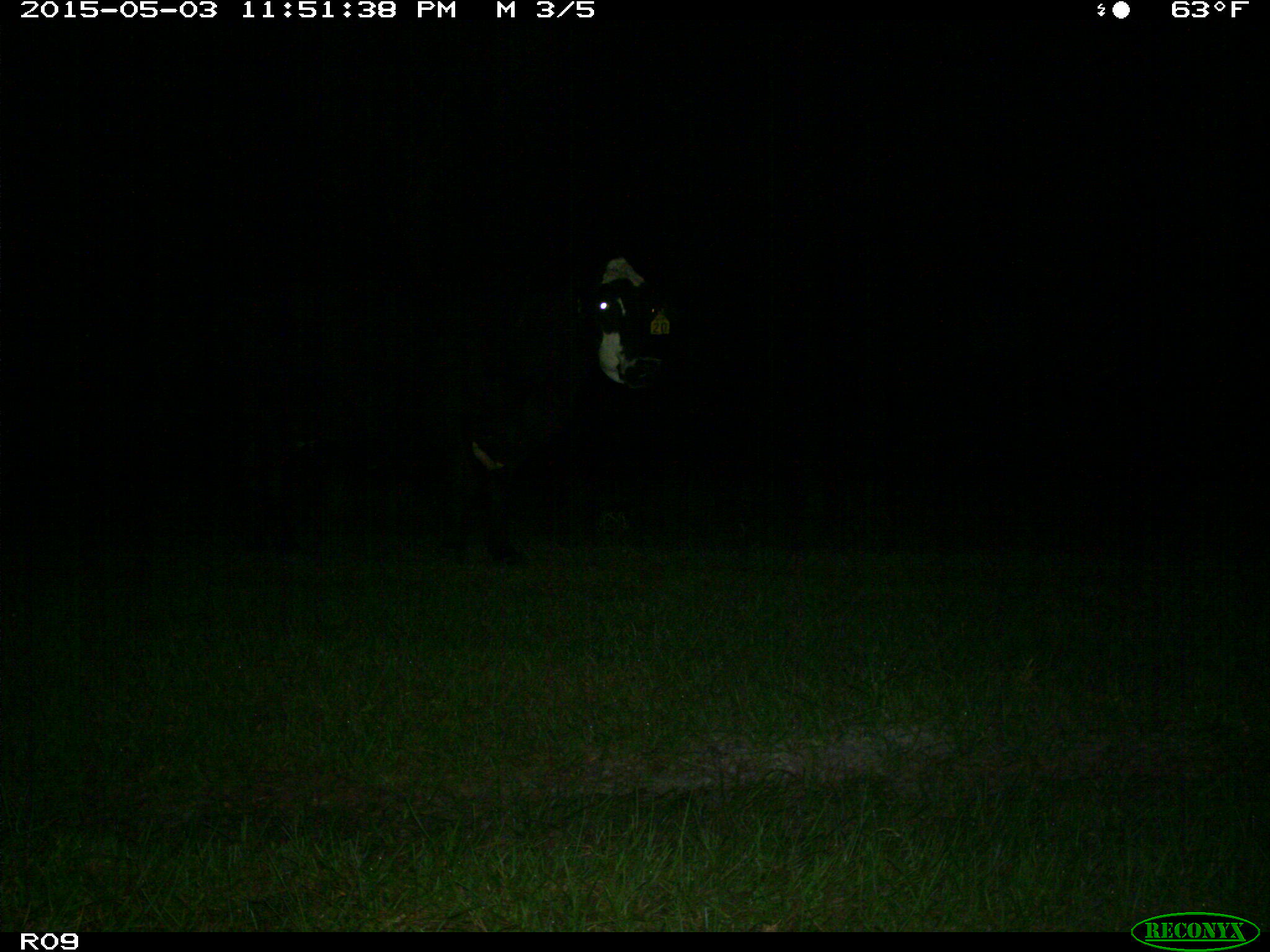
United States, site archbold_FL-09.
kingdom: Animalia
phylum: Chordata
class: Mammalia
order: Artiodactyla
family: Bovidae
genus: Bos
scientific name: Bos taurus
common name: domestic cow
Bos taurus (domestic cow).